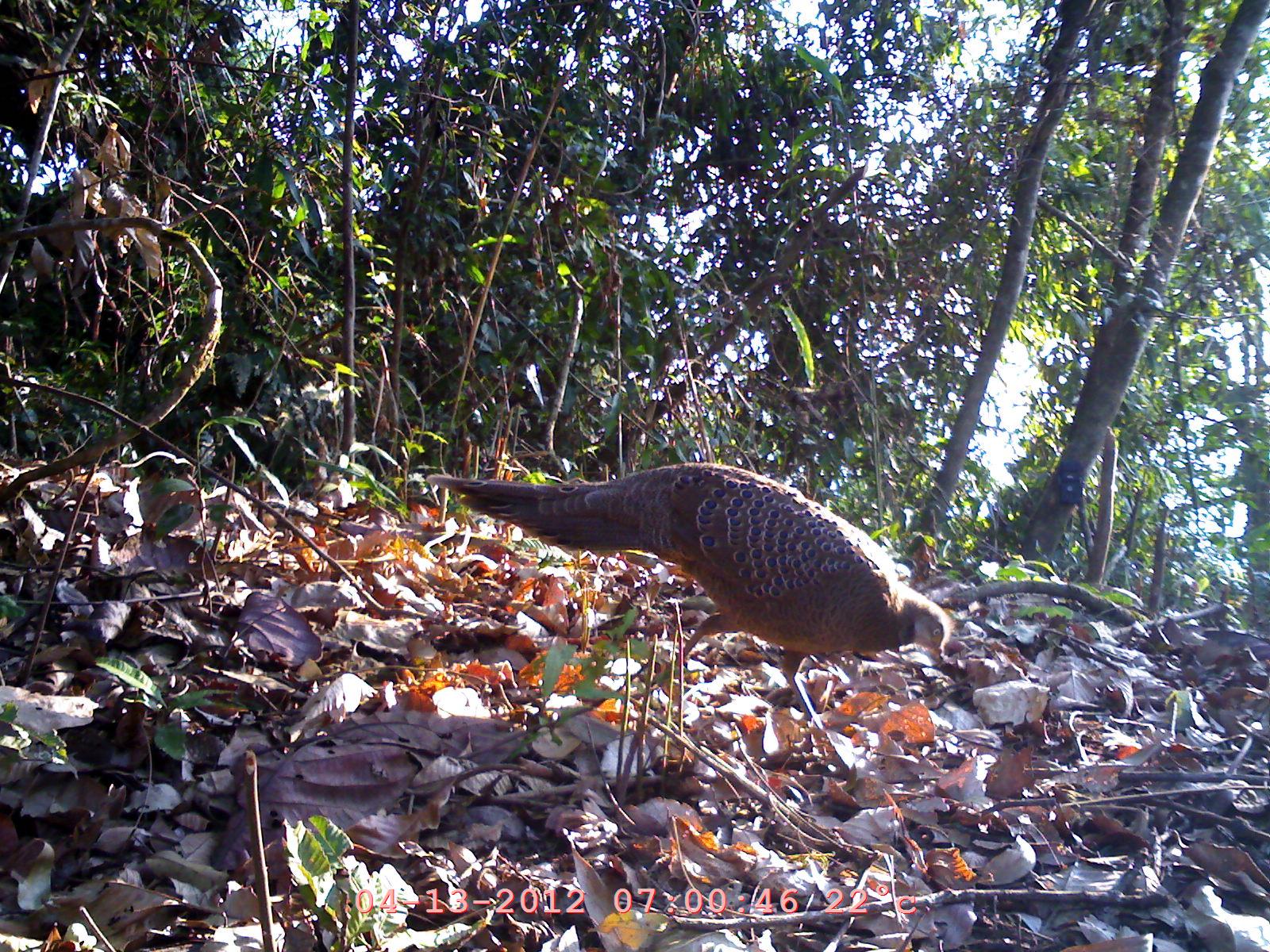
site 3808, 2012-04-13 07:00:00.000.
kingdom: Animalia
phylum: Chordata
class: Aves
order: Galliformes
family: Phasianidae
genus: Polyplectron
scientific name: Polyplectron bicalcaratum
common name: grey peacock-pheasant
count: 1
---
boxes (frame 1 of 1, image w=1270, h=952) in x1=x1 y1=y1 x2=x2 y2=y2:
polyplectron bicalcaratum: x1=424 y1=461 x2=951 y2=727